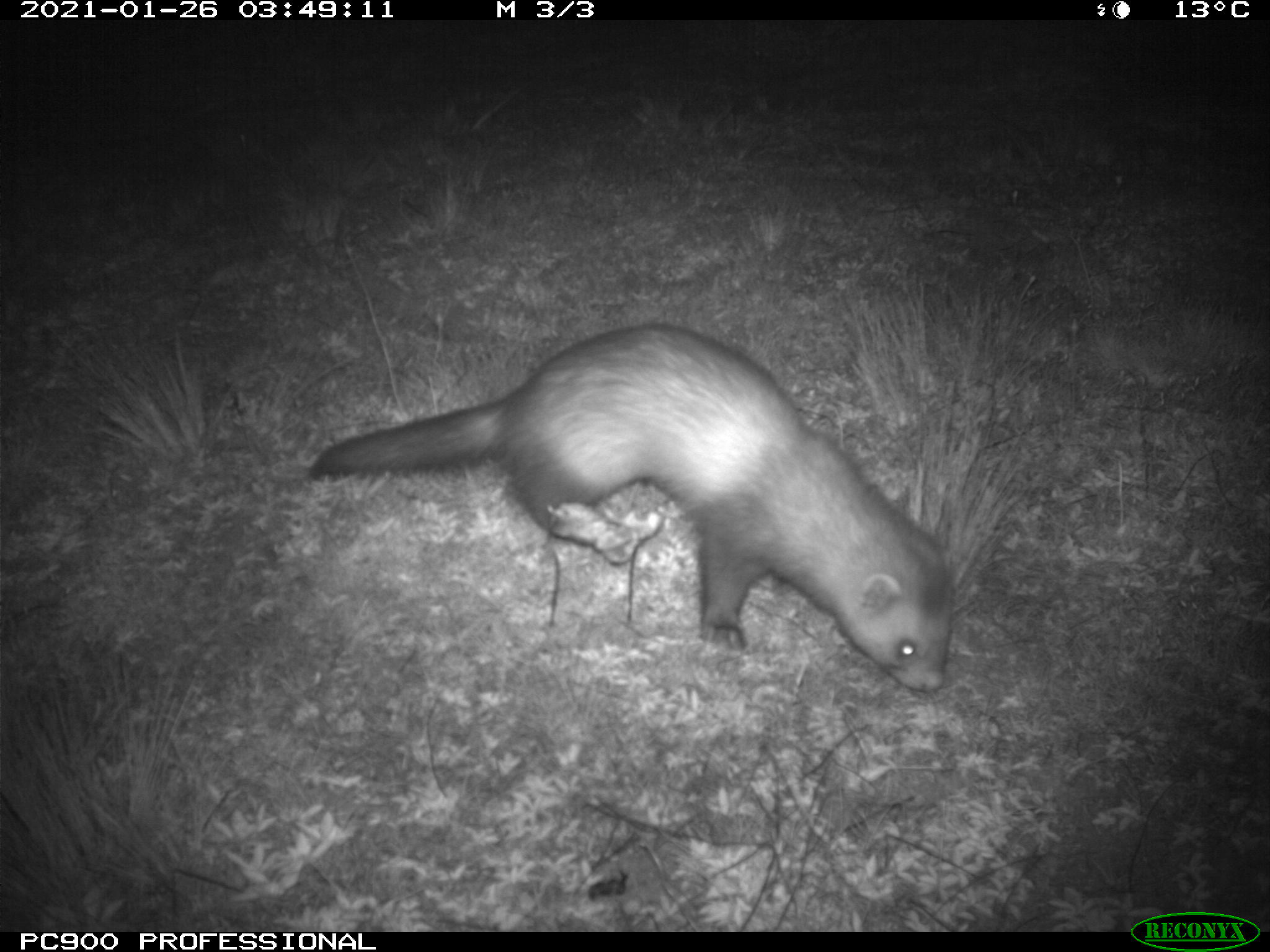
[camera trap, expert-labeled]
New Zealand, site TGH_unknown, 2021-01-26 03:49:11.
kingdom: Animalia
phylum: Chordata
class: Mammalia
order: Carnivora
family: Mustelidae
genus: Mustela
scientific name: Mustela furo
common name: ferret